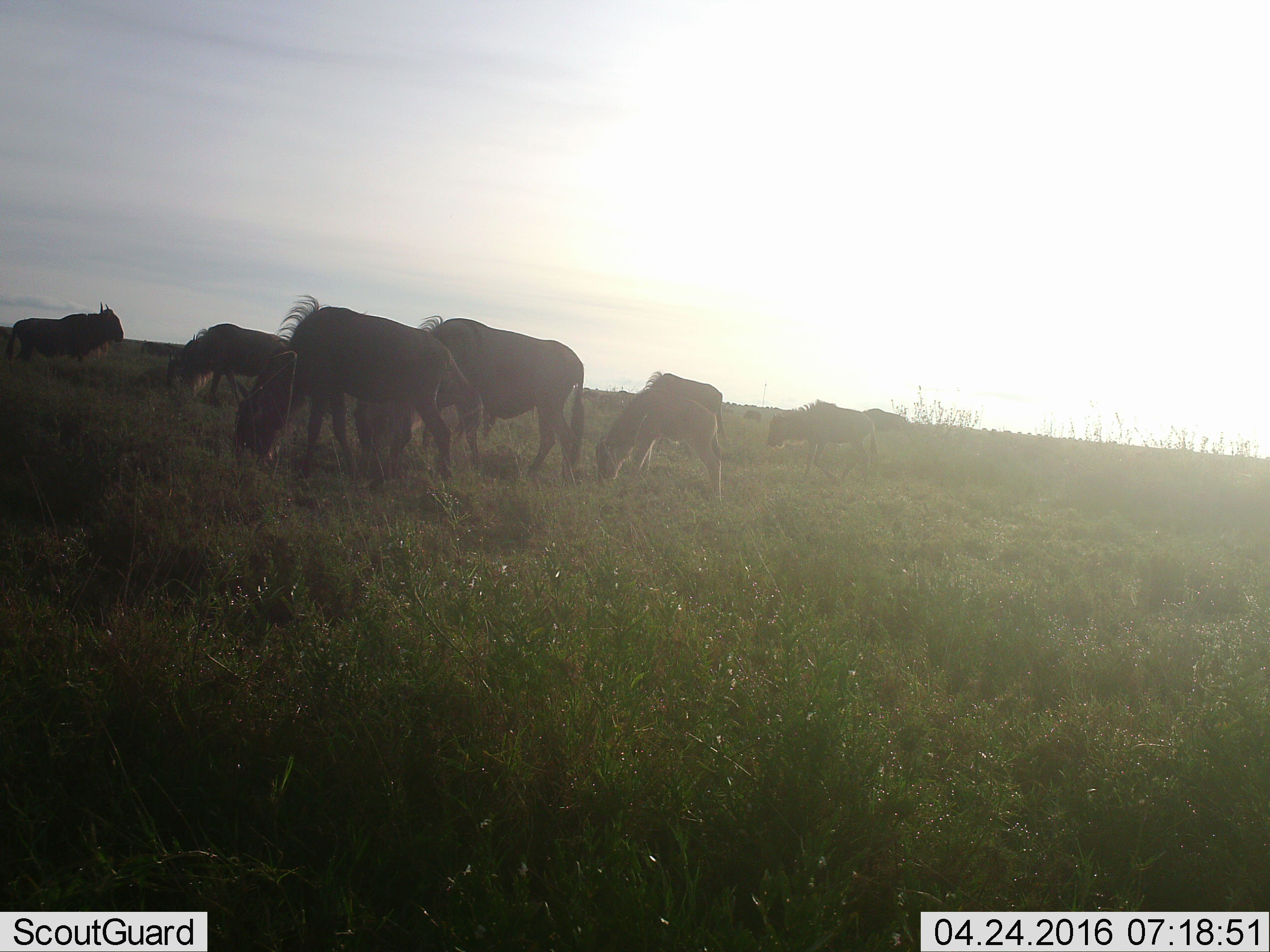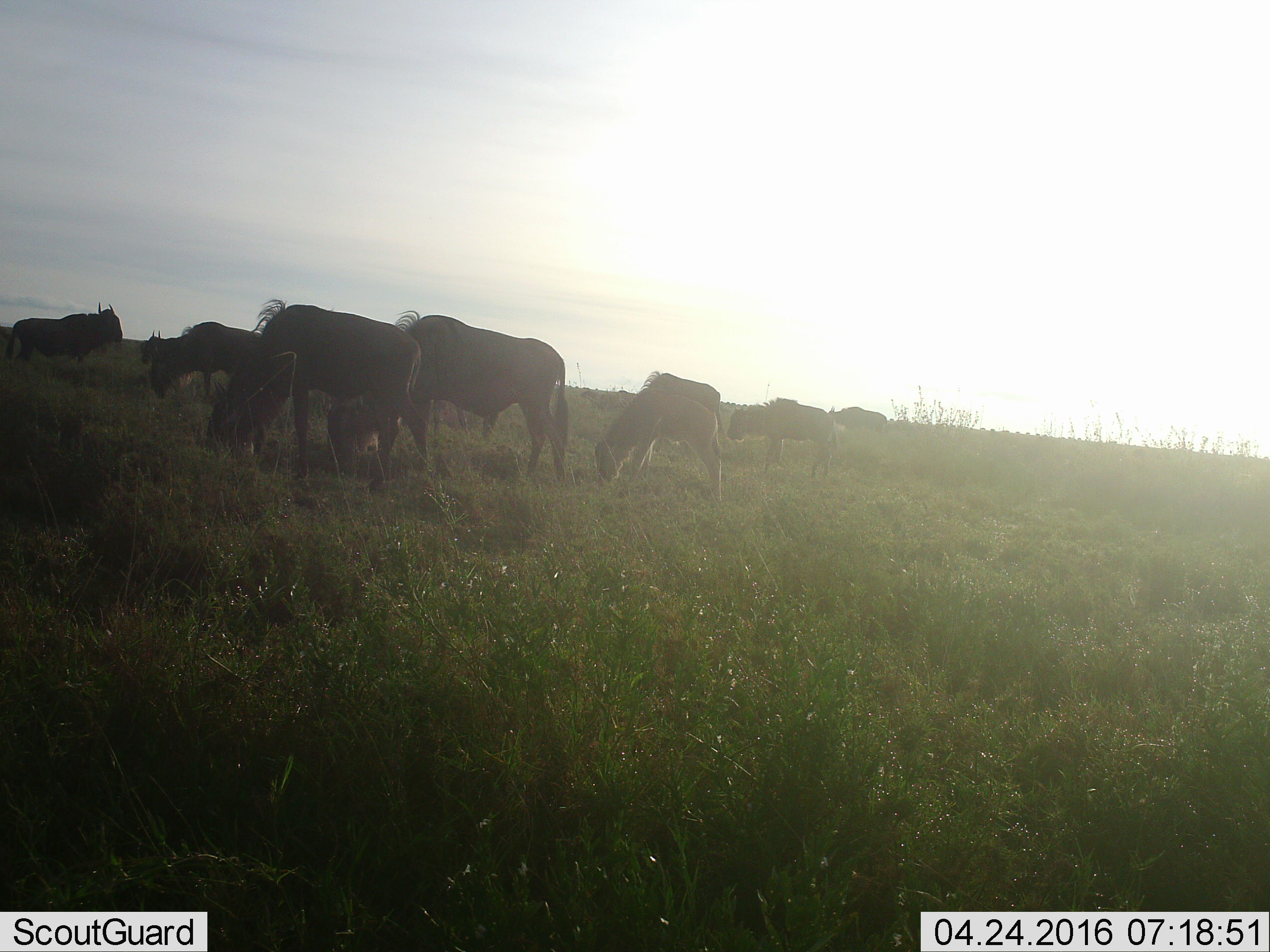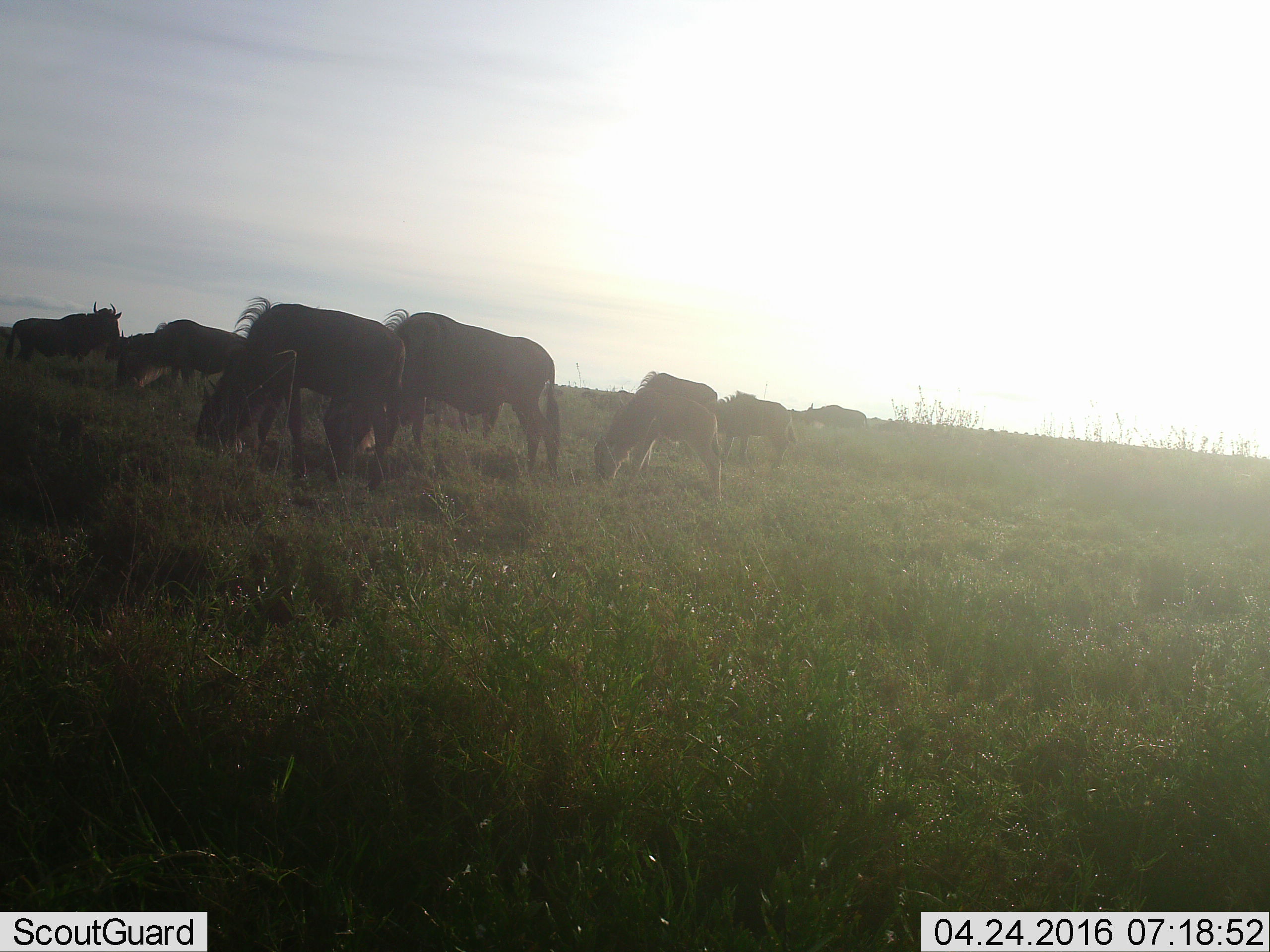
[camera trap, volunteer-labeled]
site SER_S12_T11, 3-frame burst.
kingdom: Animalia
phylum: Chordata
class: Mammalia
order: Artiodactyla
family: Bovidae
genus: Connochaetes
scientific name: Connochaetes taurinus taurinus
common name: blue wildebeest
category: wildebeestblue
Wildebeestblue (blue wildebeest) (Connochaetes taurinus taurinus), count 9. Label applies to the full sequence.